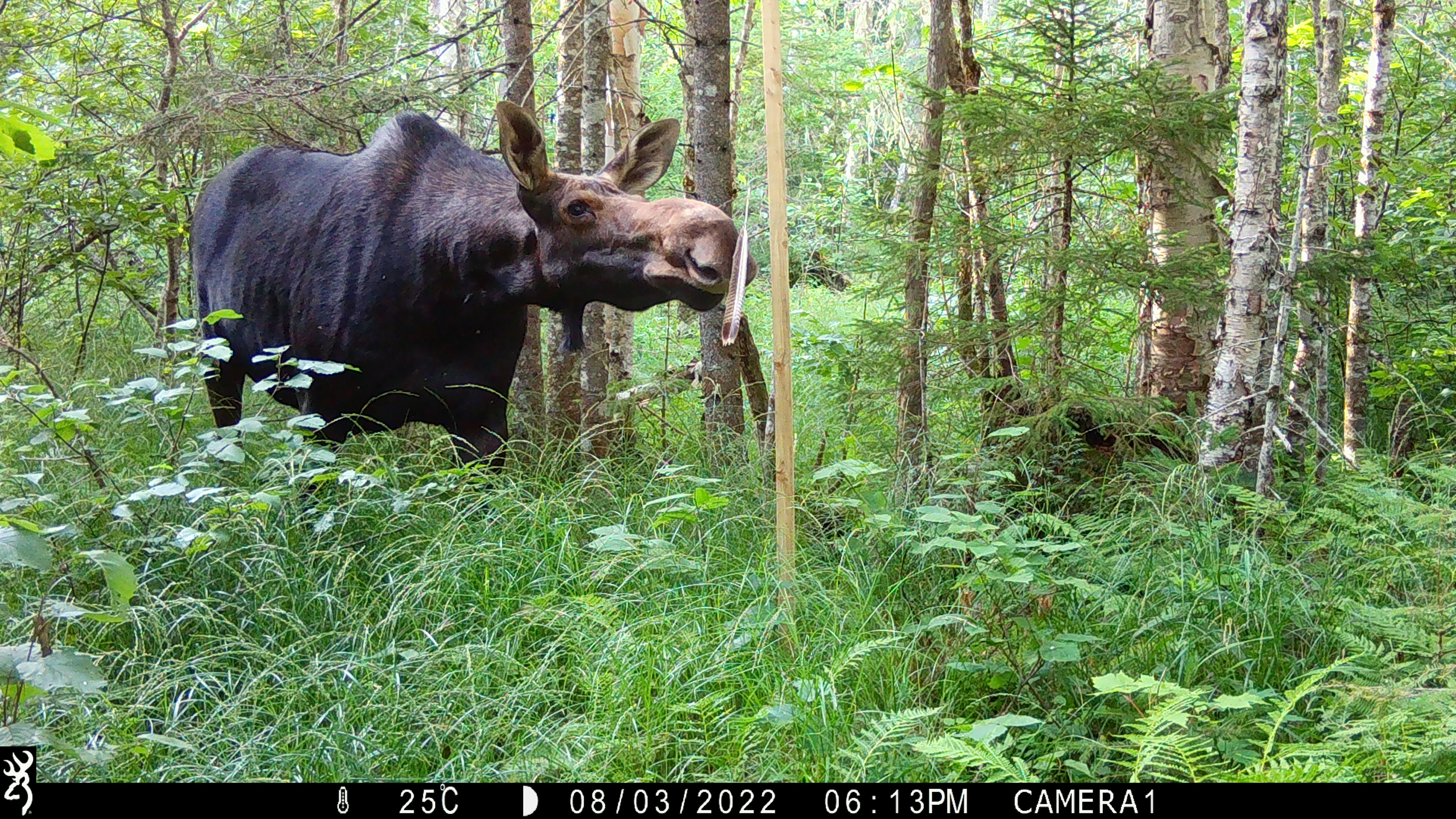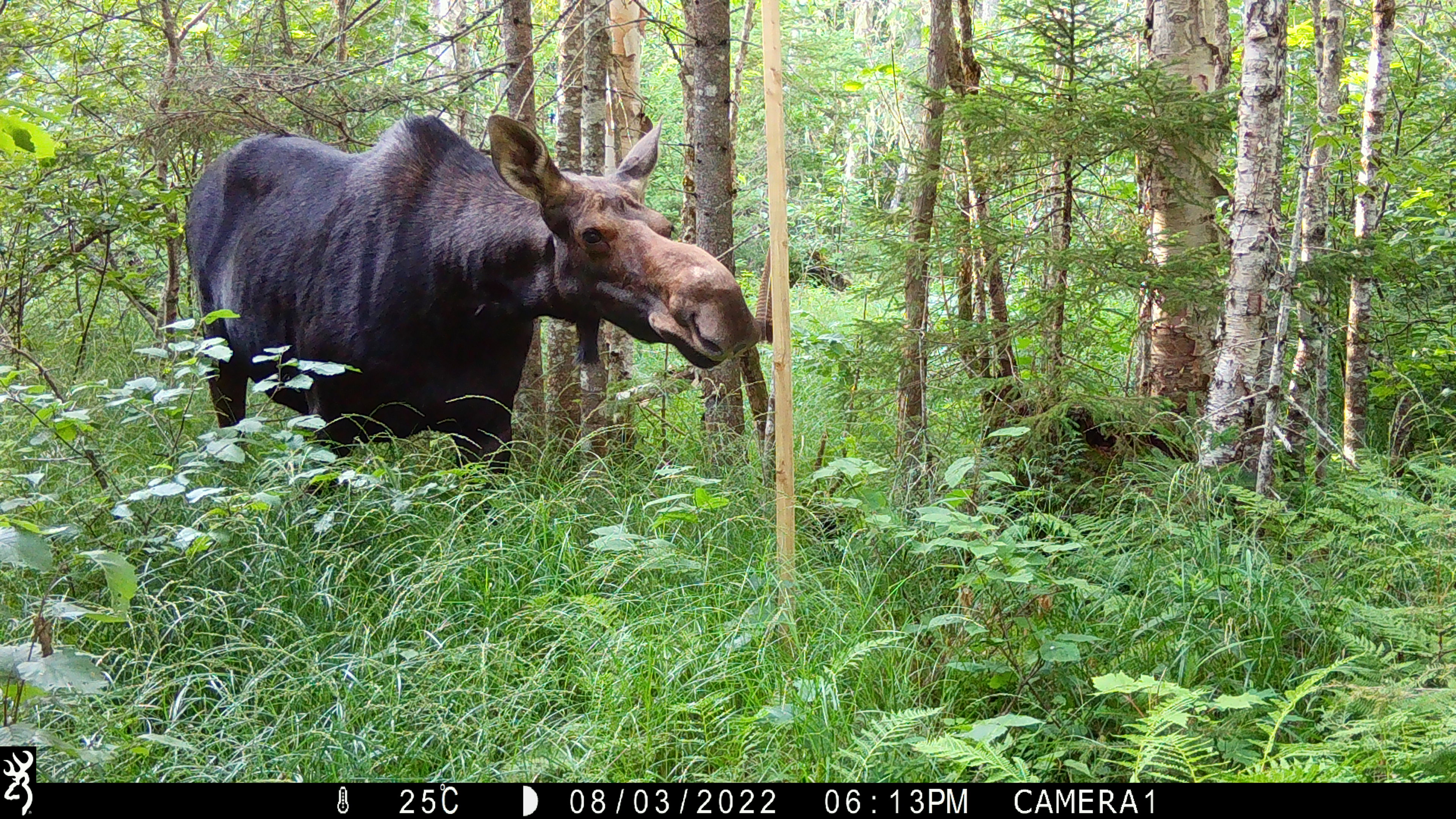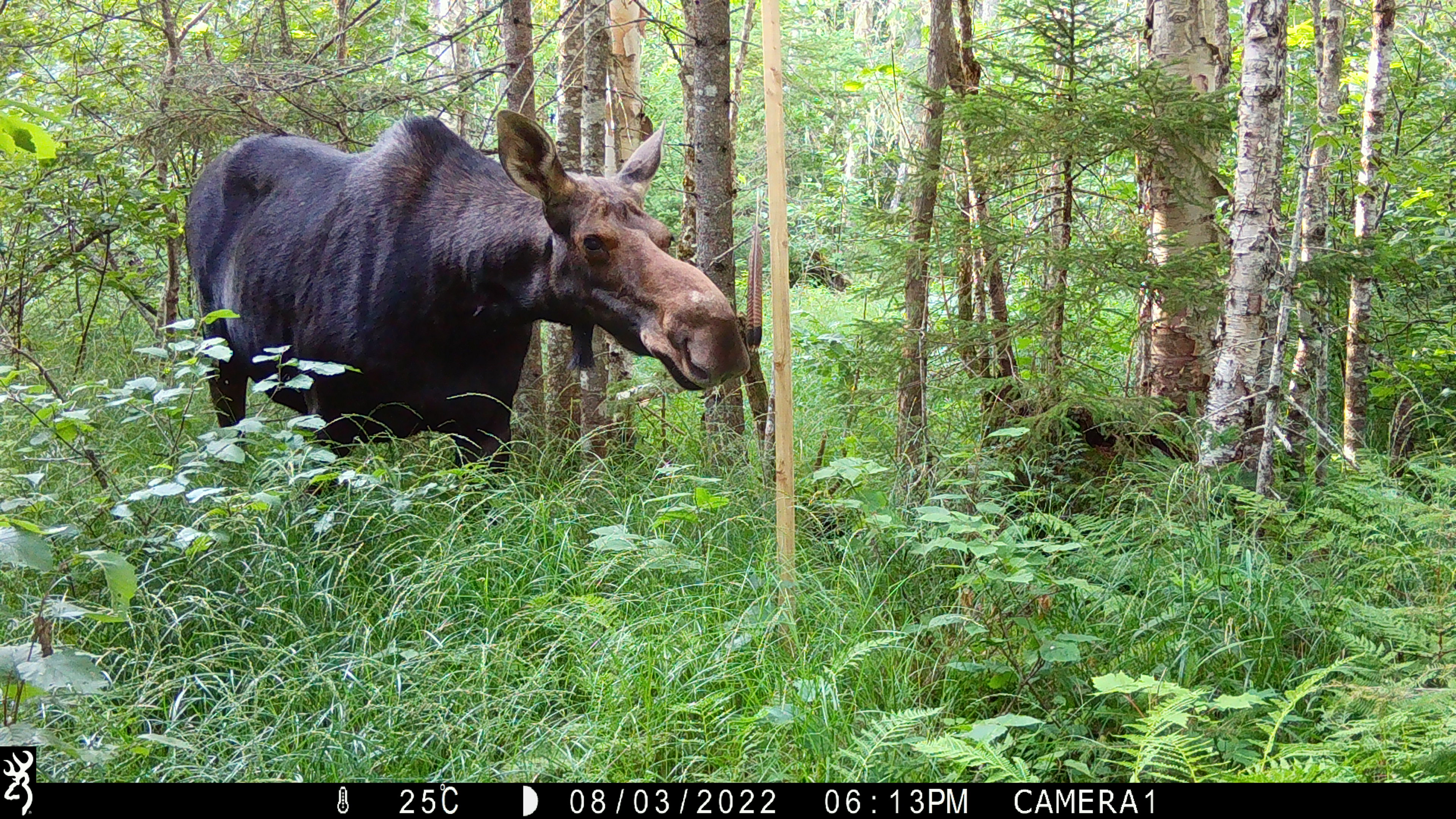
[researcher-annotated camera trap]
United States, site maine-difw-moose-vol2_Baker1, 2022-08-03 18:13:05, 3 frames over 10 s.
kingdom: Animalia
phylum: Chordata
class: Mammalia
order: Artiodactyla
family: Cervidae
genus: Alces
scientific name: Alces alces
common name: moose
Moose (Alces alces).